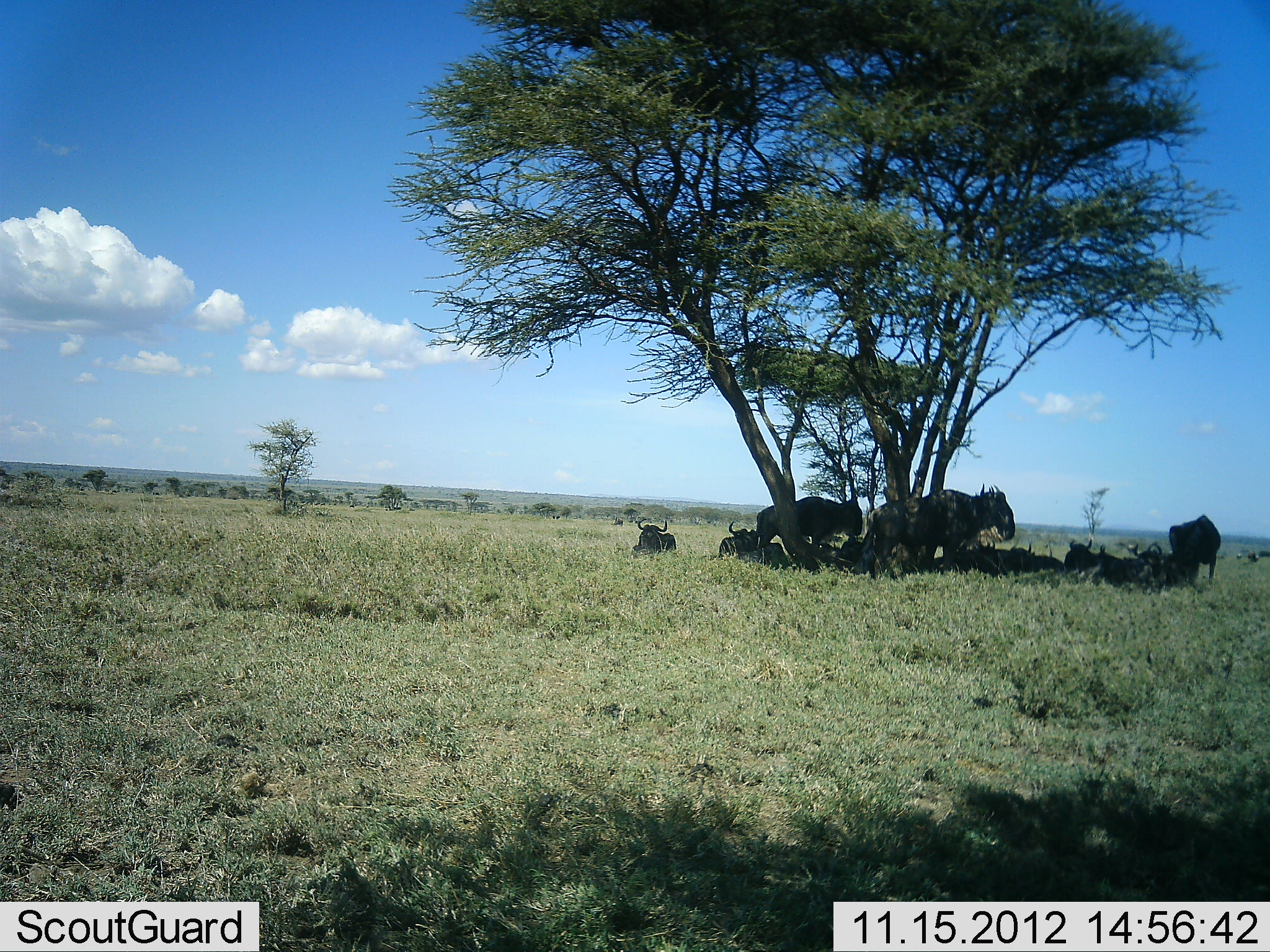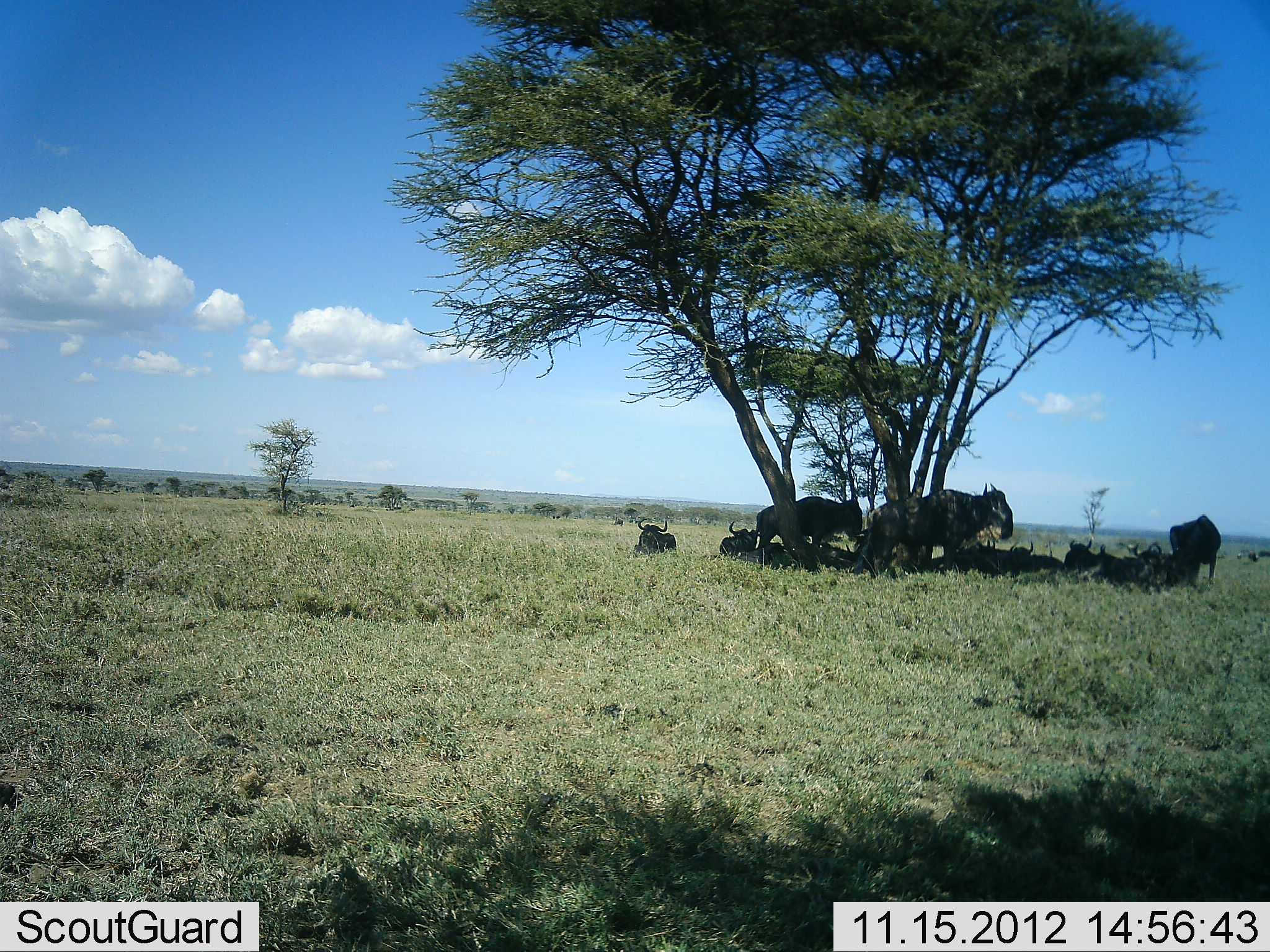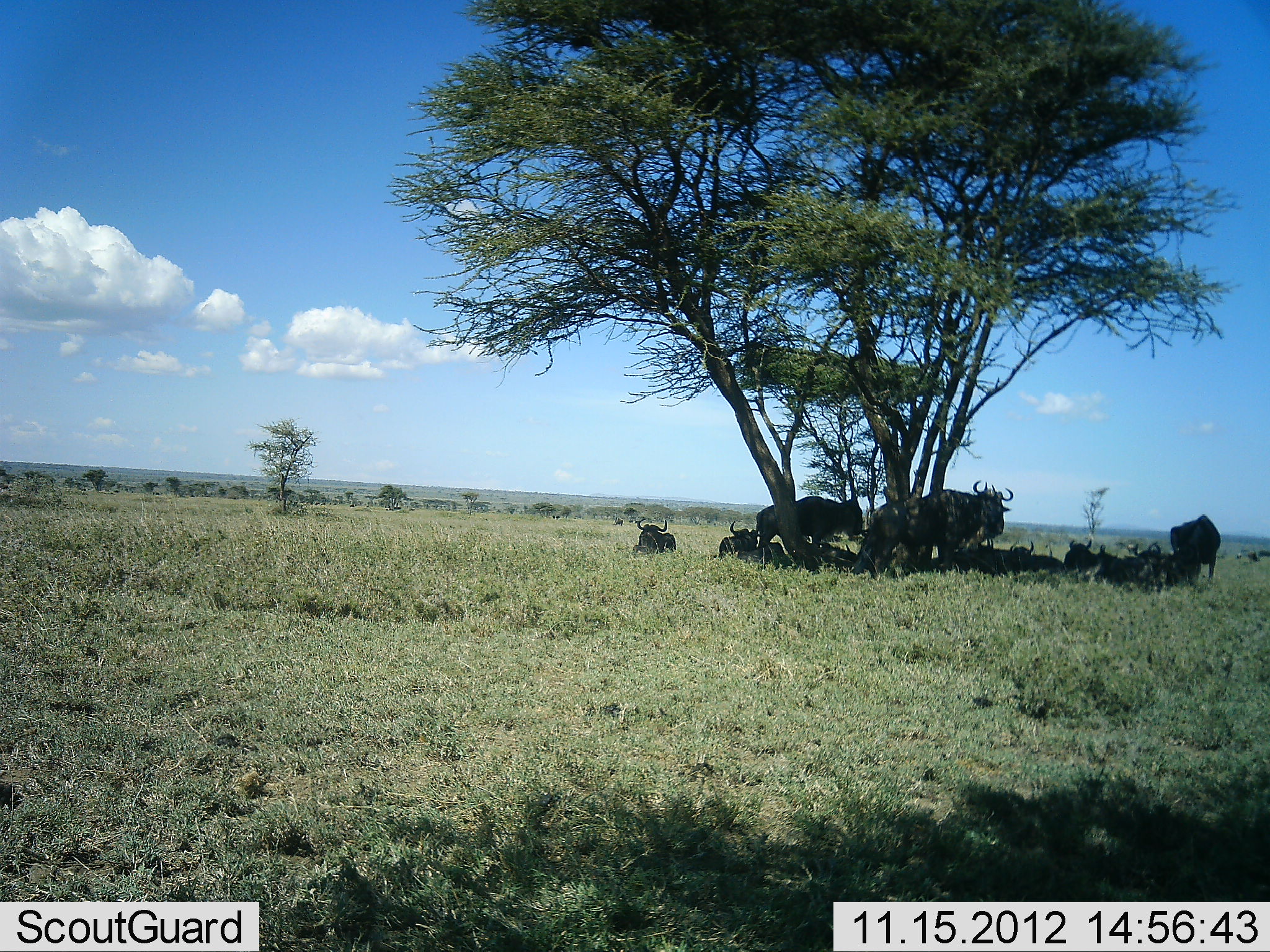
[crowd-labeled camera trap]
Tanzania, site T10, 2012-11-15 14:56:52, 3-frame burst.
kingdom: Animalia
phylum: Chordata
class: Mammalia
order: Artiodactyla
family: Bovidae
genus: Connochaetes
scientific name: Connochaetes taurinus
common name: blue wildebeest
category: wildebeest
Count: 11-50.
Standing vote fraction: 82%.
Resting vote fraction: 91%.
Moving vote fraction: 0%.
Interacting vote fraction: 9%.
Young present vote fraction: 9%.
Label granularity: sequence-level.